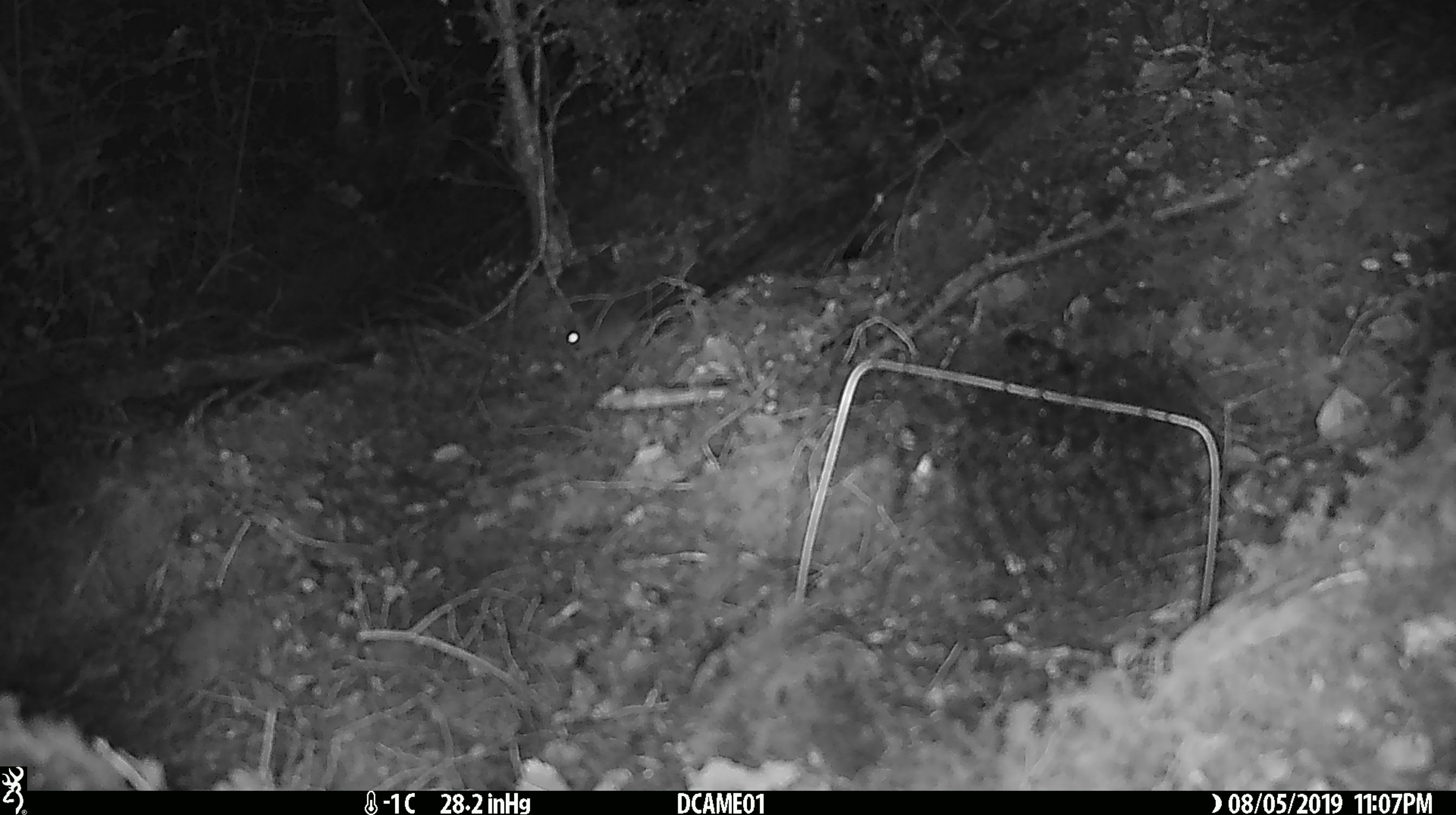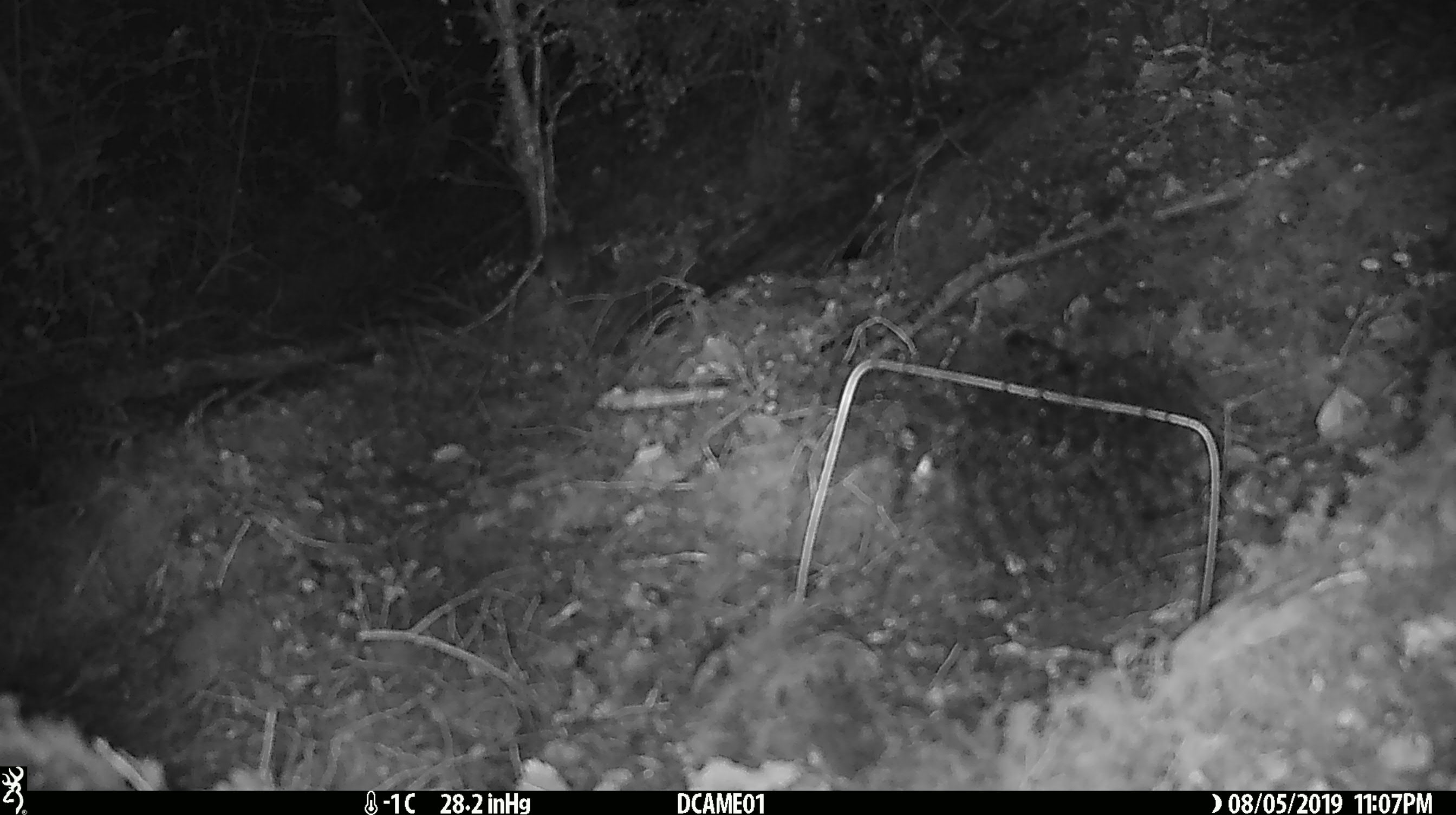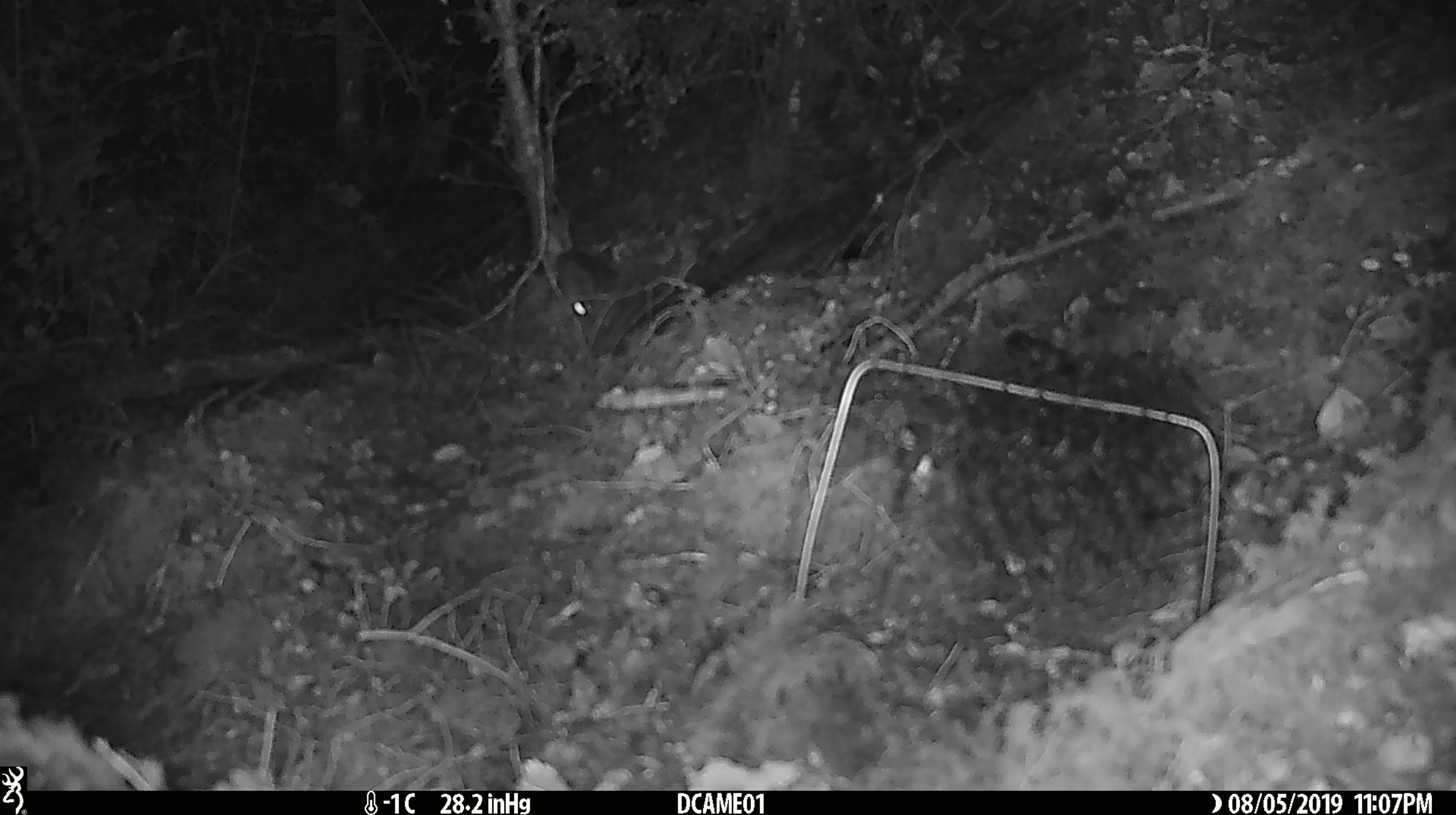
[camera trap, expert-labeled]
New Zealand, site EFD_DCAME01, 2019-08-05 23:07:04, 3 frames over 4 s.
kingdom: Animalia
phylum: Chordata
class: Mammalia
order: Rodentia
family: Muridae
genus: Mus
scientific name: Mus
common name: mouse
Mouse (Mus).